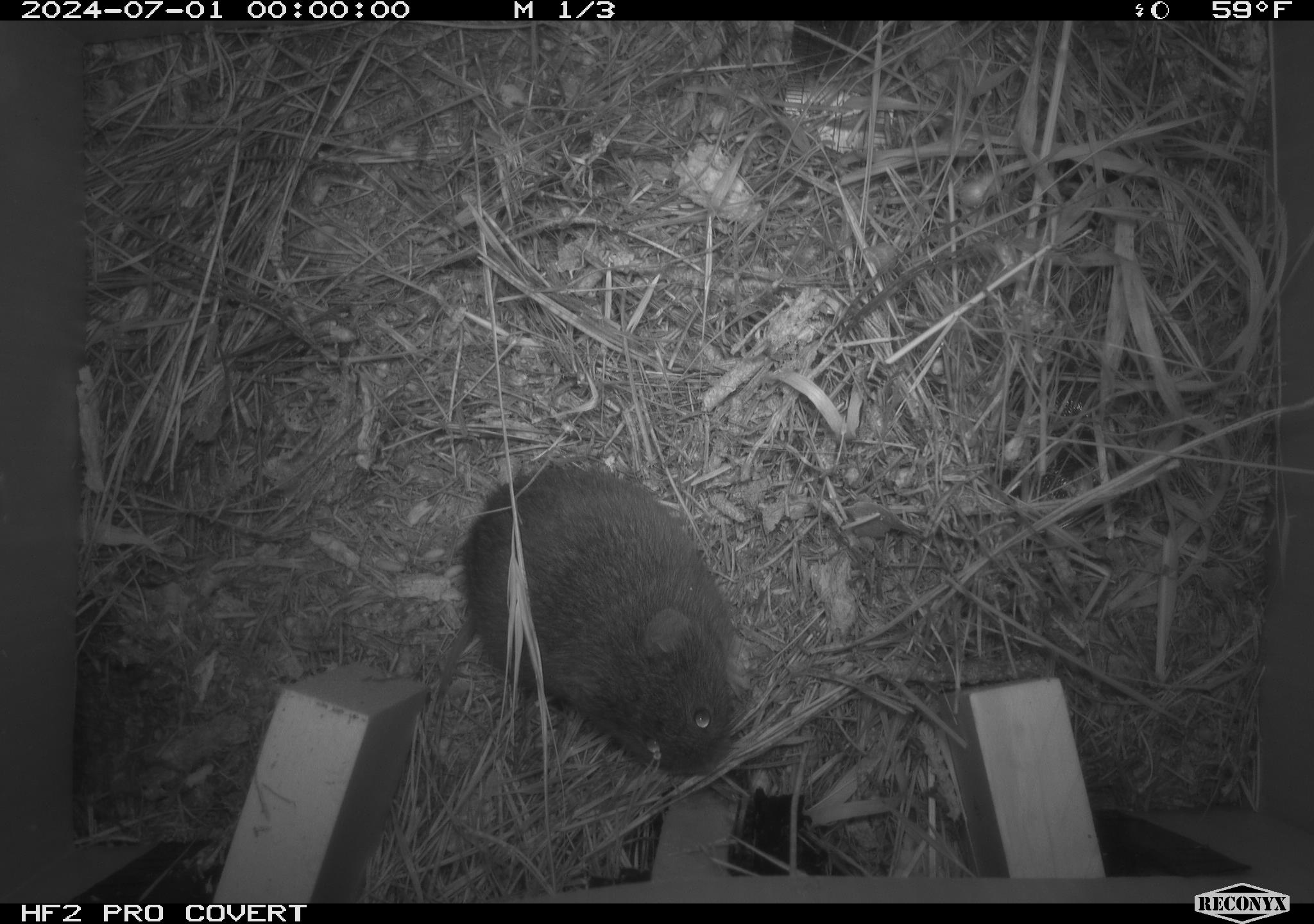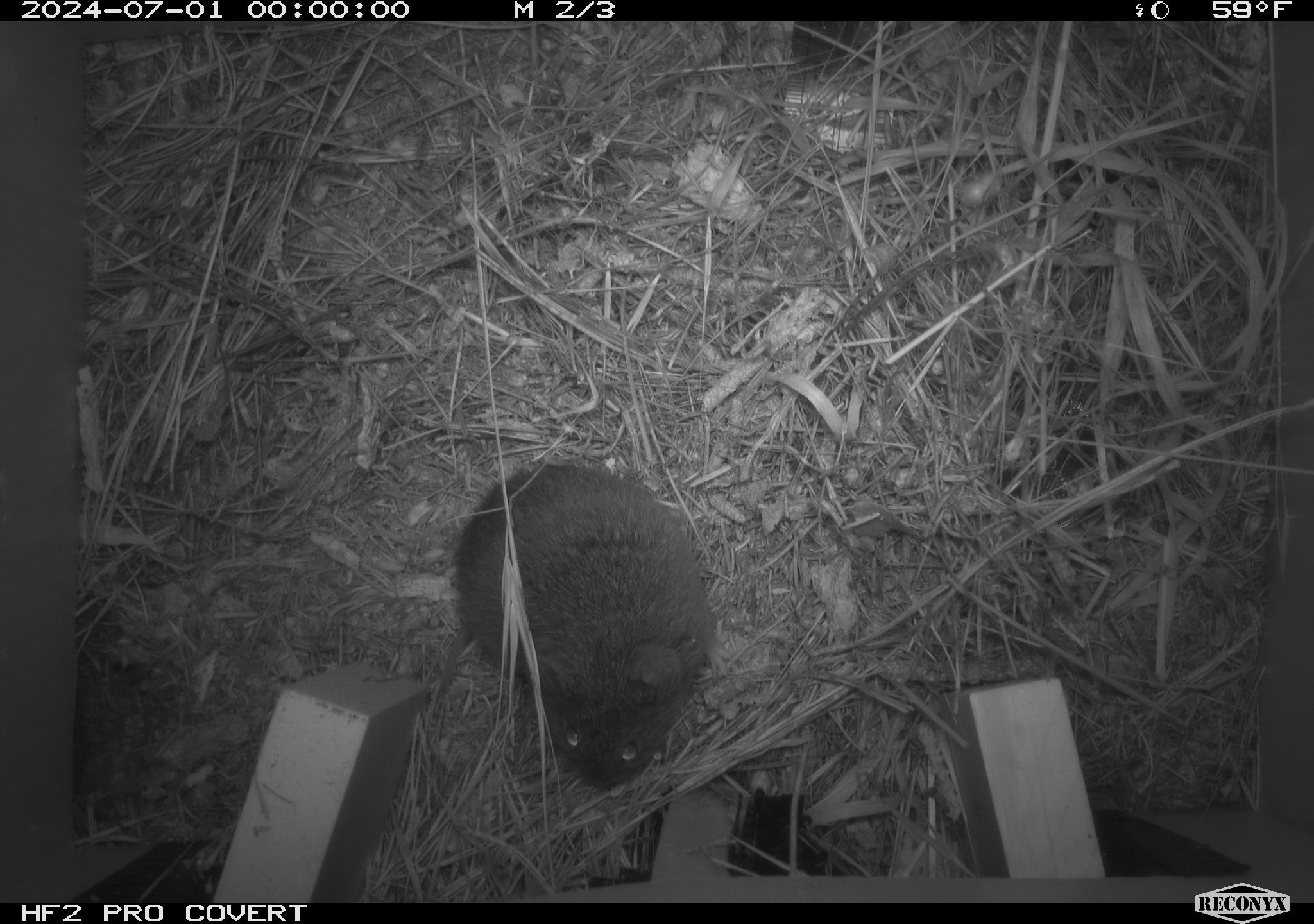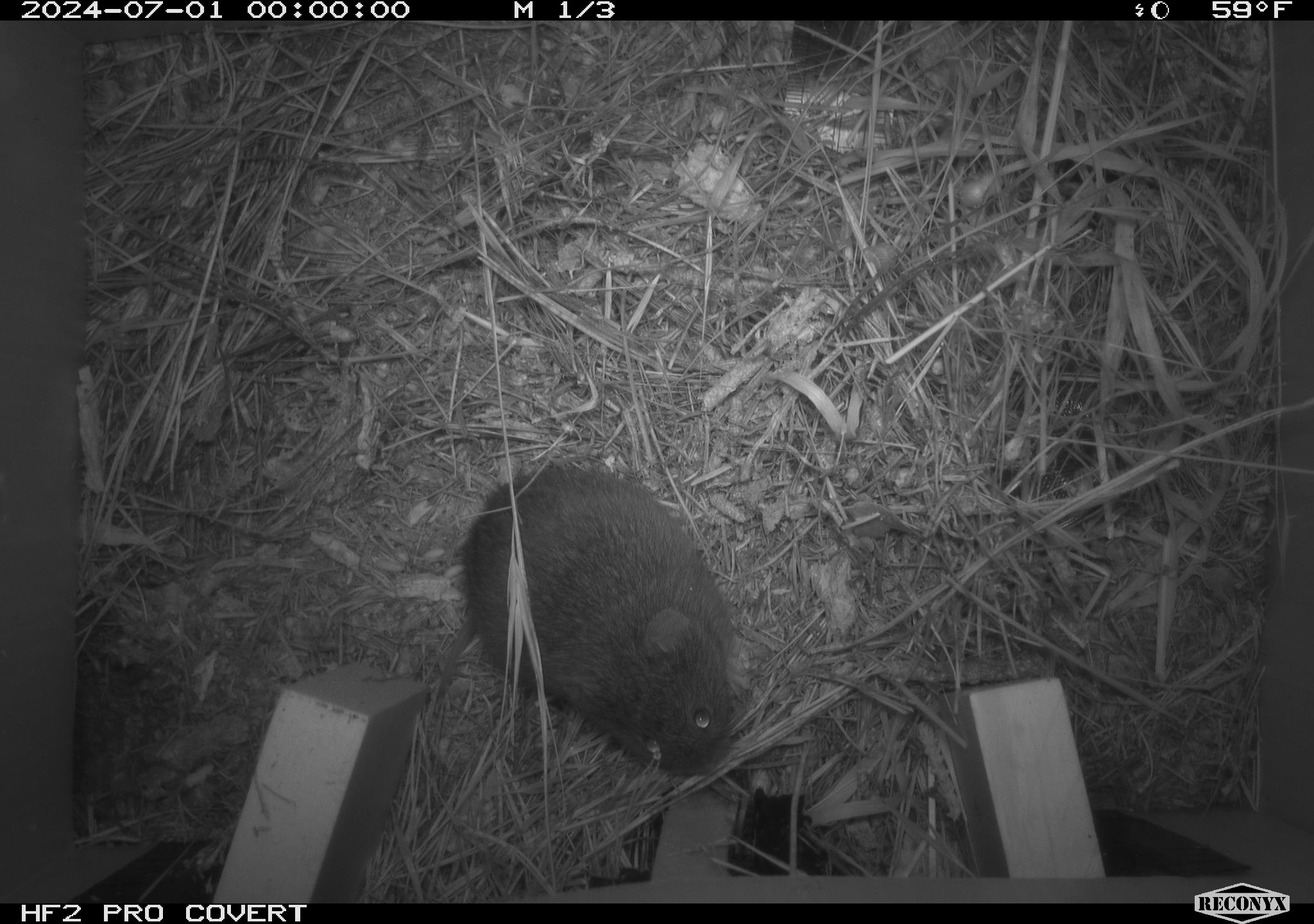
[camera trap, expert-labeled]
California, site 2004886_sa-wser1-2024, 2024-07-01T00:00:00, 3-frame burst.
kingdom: Animalia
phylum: Chordata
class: Mammalia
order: Rodentia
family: Cricetidae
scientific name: Arvicolinae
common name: voles, lemmings, and muskrats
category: arvicolinae subfamily